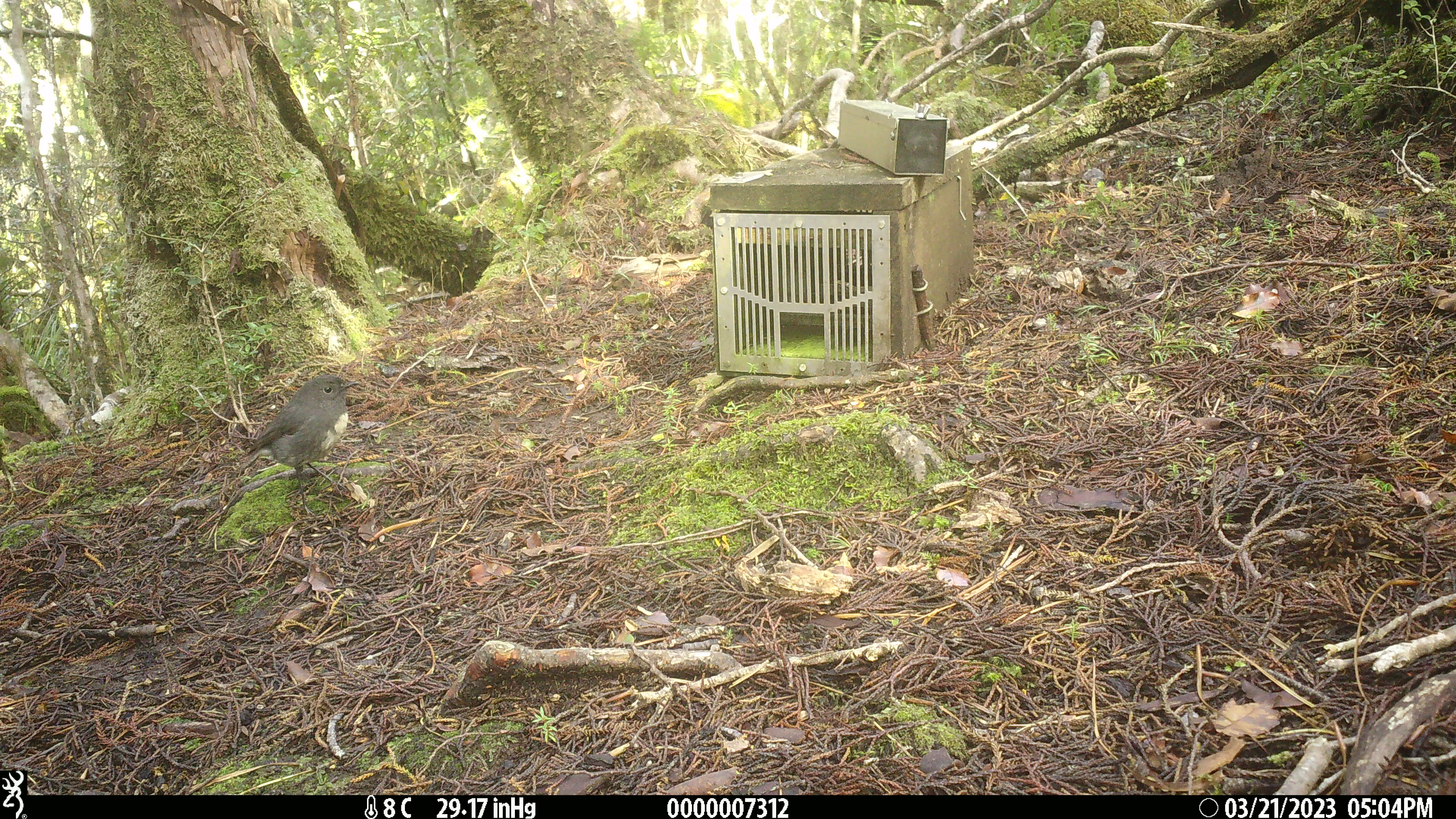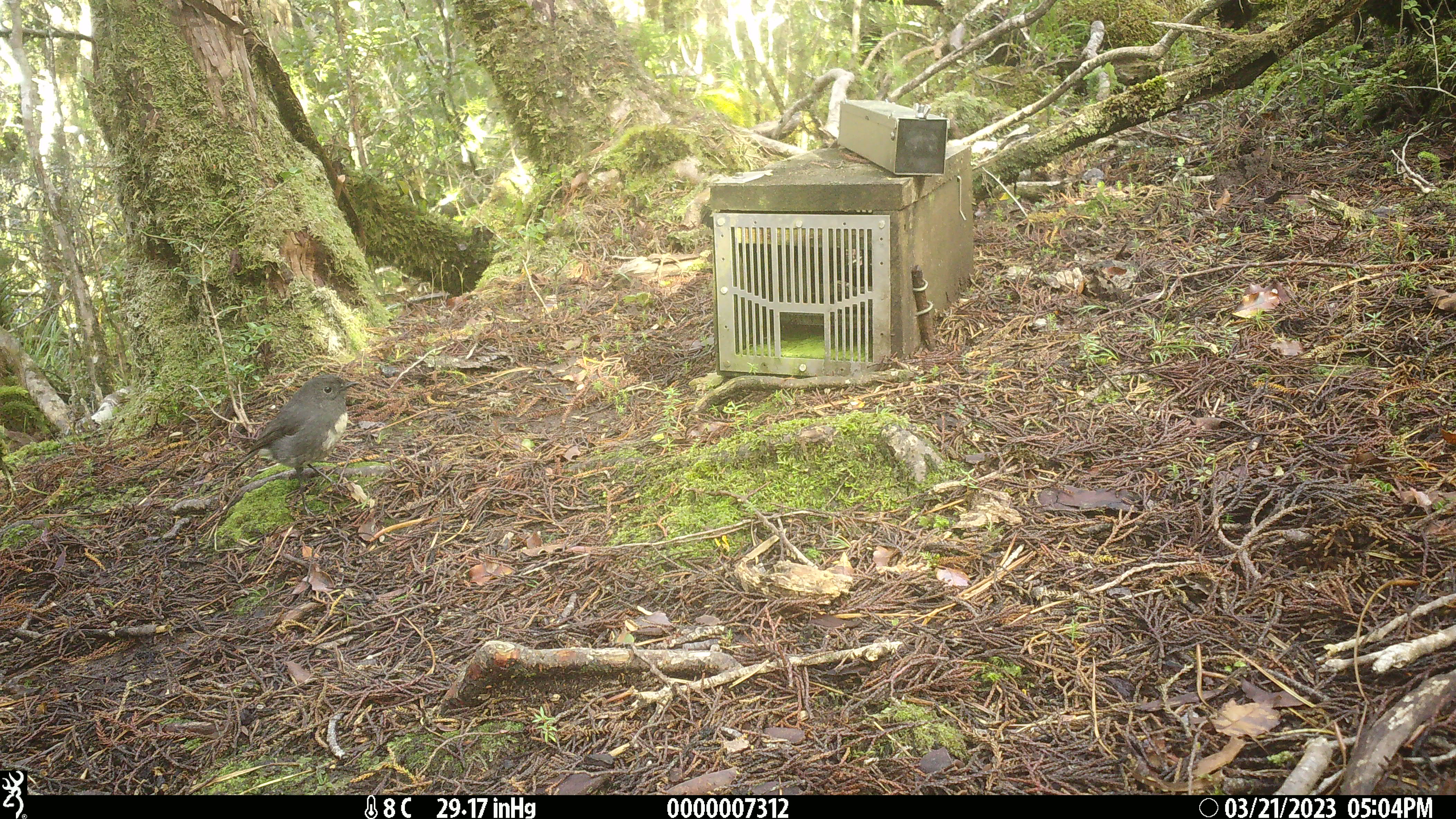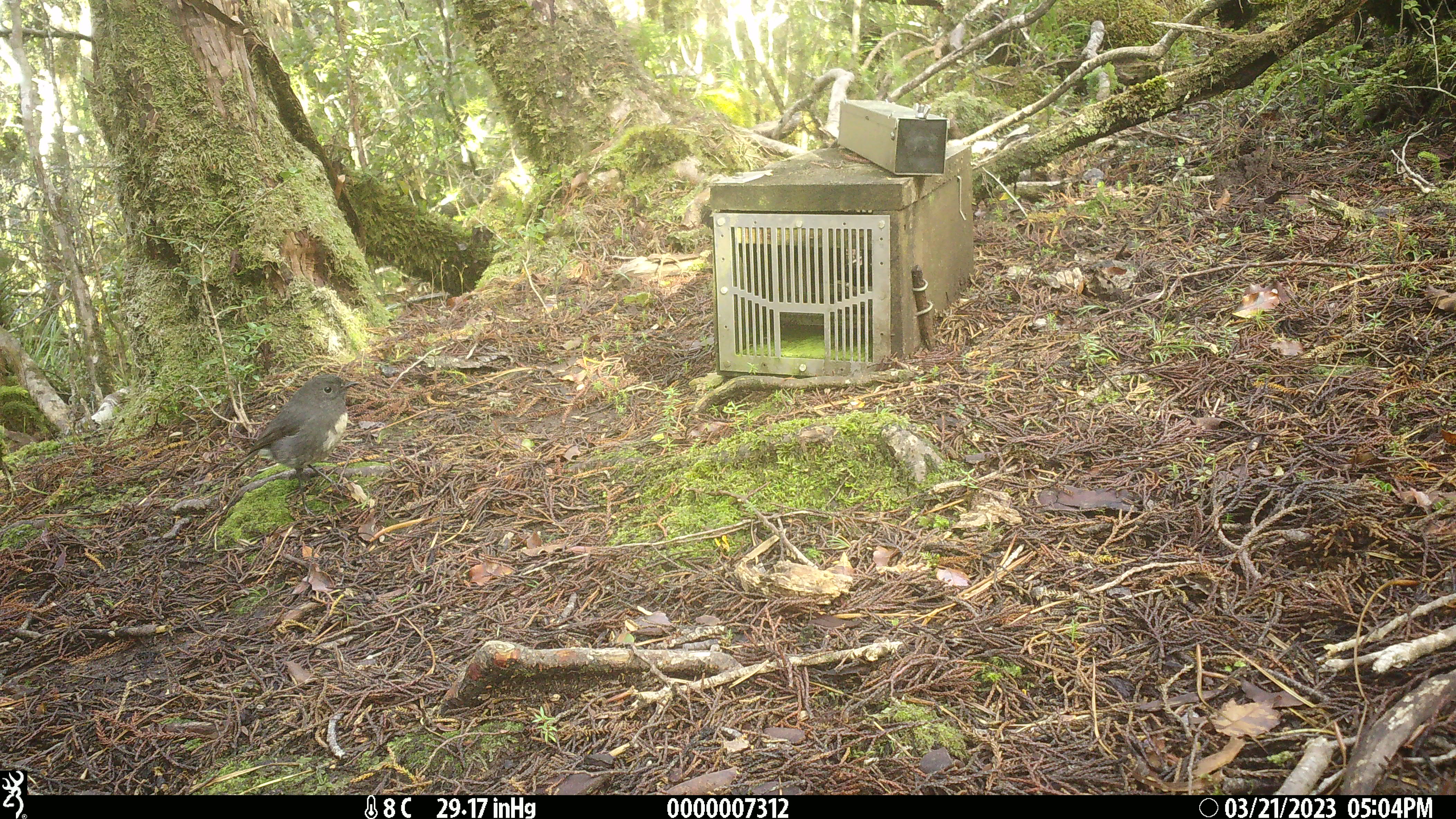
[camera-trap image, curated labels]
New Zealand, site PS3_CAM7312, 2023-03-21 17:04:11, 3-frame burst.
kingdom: Animalia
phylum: Chordata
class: Aves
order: Passeriformes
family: Petroicidae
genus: Petroica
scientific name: Petroica australis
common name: new zealand robin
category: robin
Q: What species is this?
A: Robin (new zealand robin) (Petroica australis).